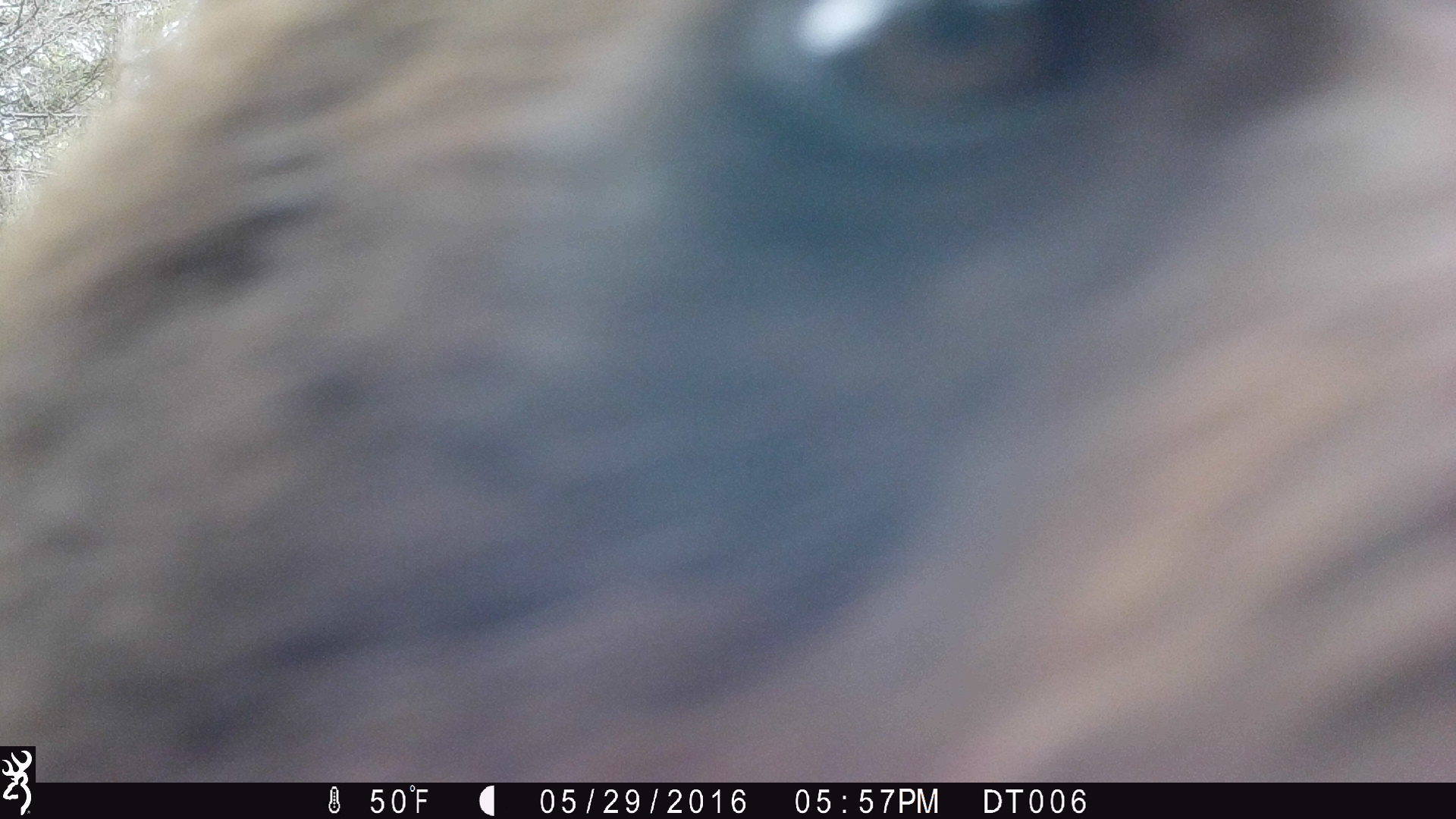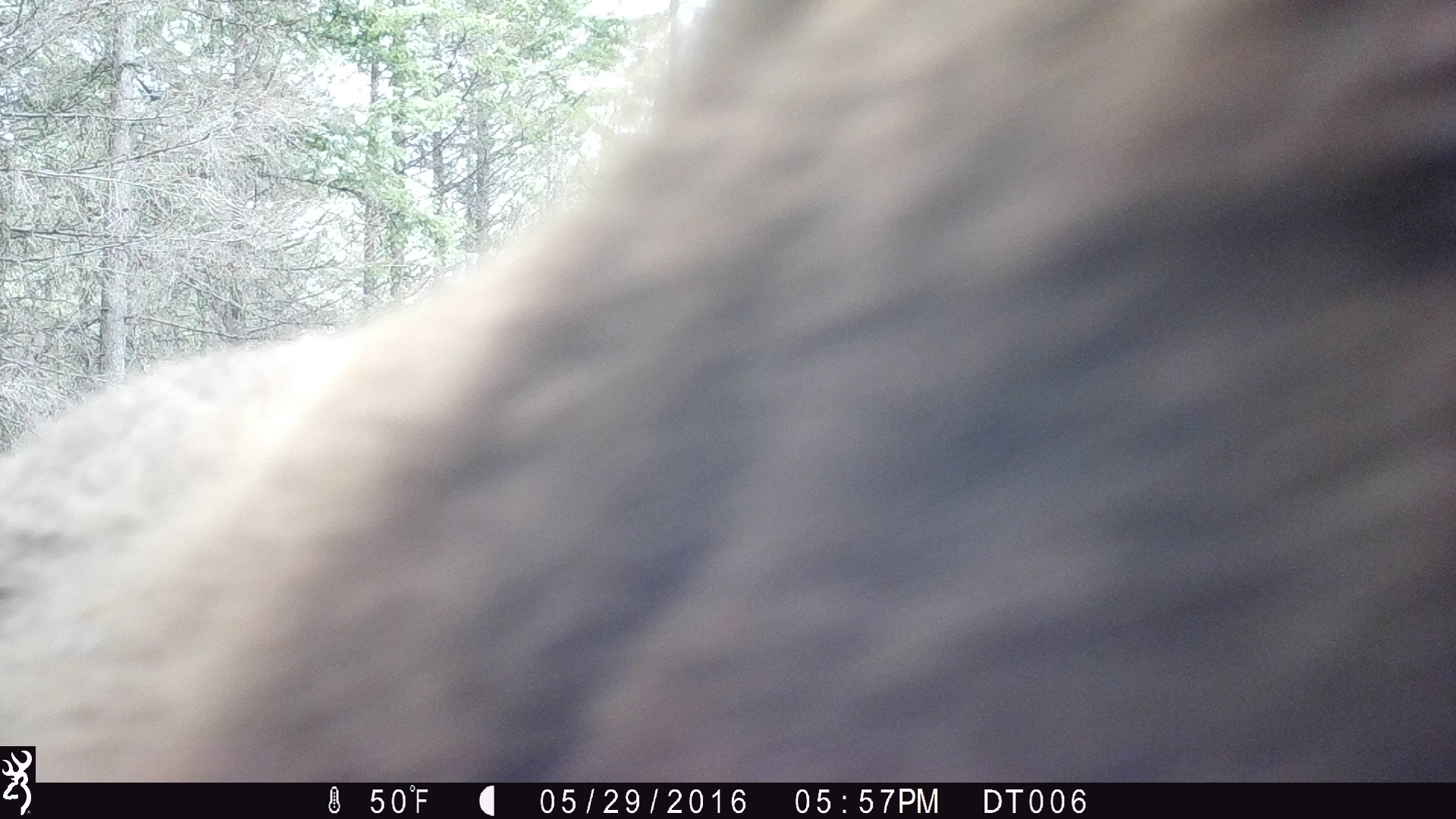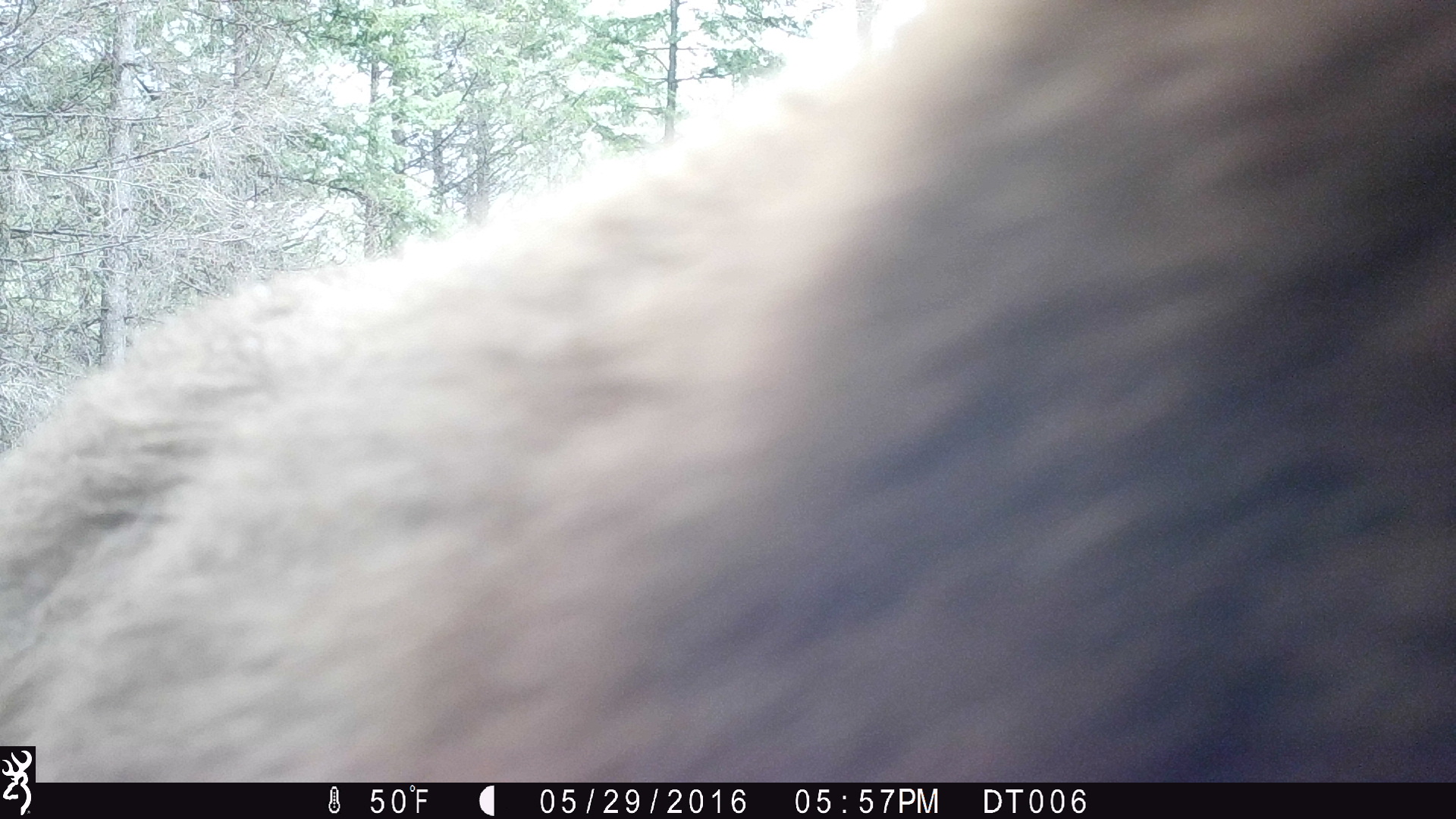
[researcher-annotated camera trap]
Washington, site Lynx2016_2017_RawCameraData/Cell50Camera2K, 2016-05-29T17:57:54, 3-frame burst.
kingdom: Animalia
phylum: Chordata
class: Mammalia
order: Carnivora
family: Ursidae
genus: Ursus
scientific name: Ursus americanus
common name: american black bear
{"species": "Ursus americanus (american black bear)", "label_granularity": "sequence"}